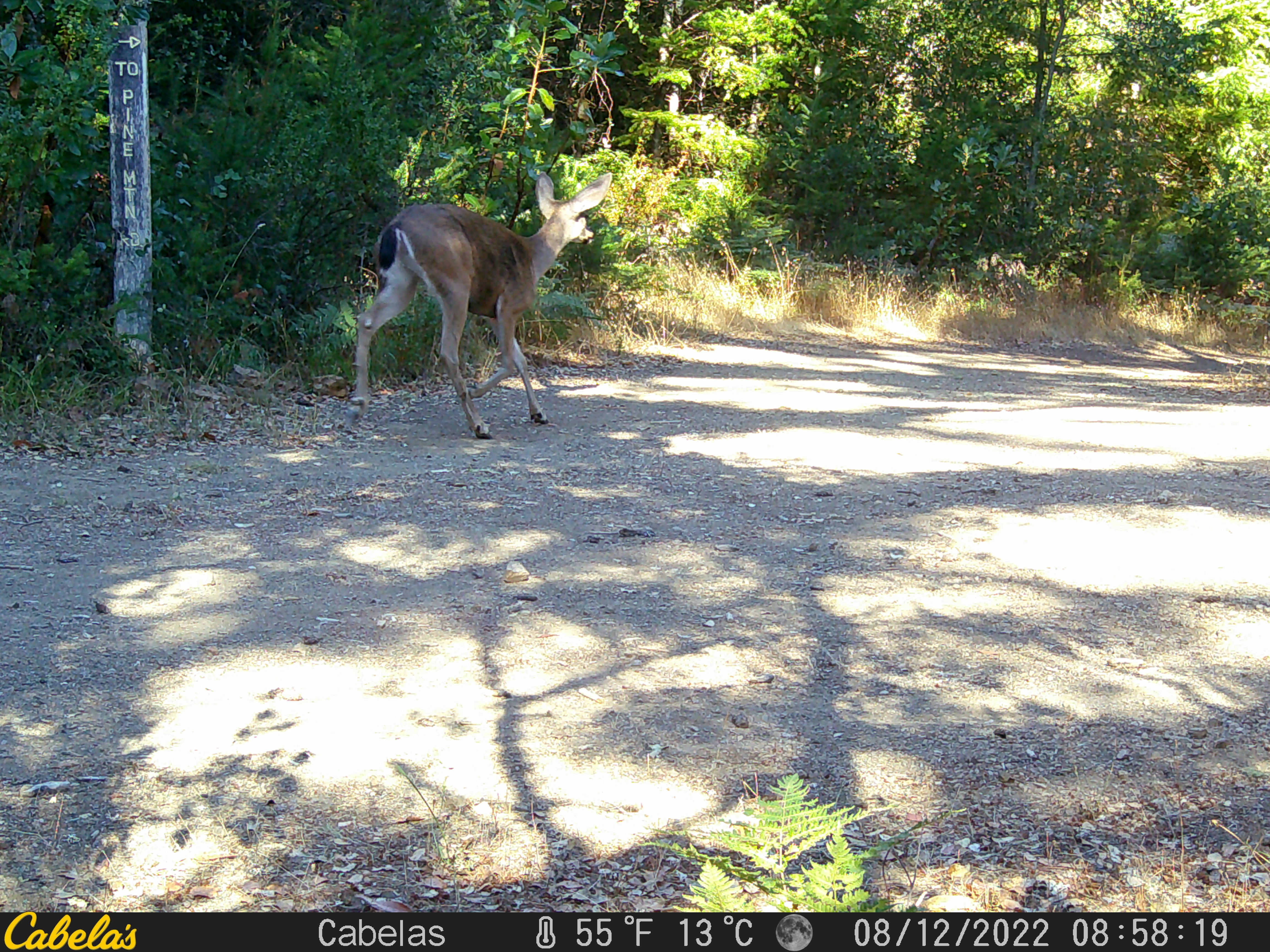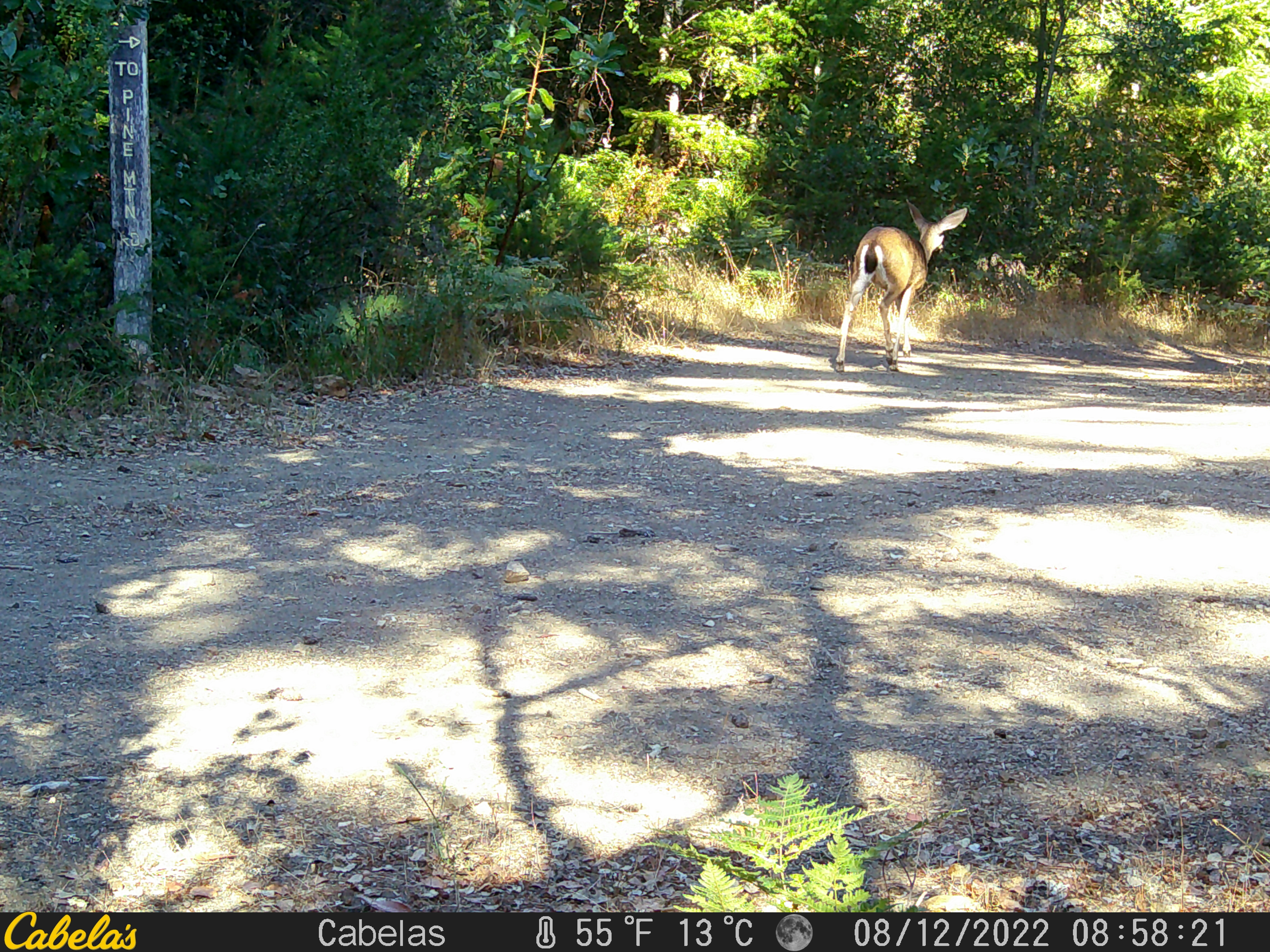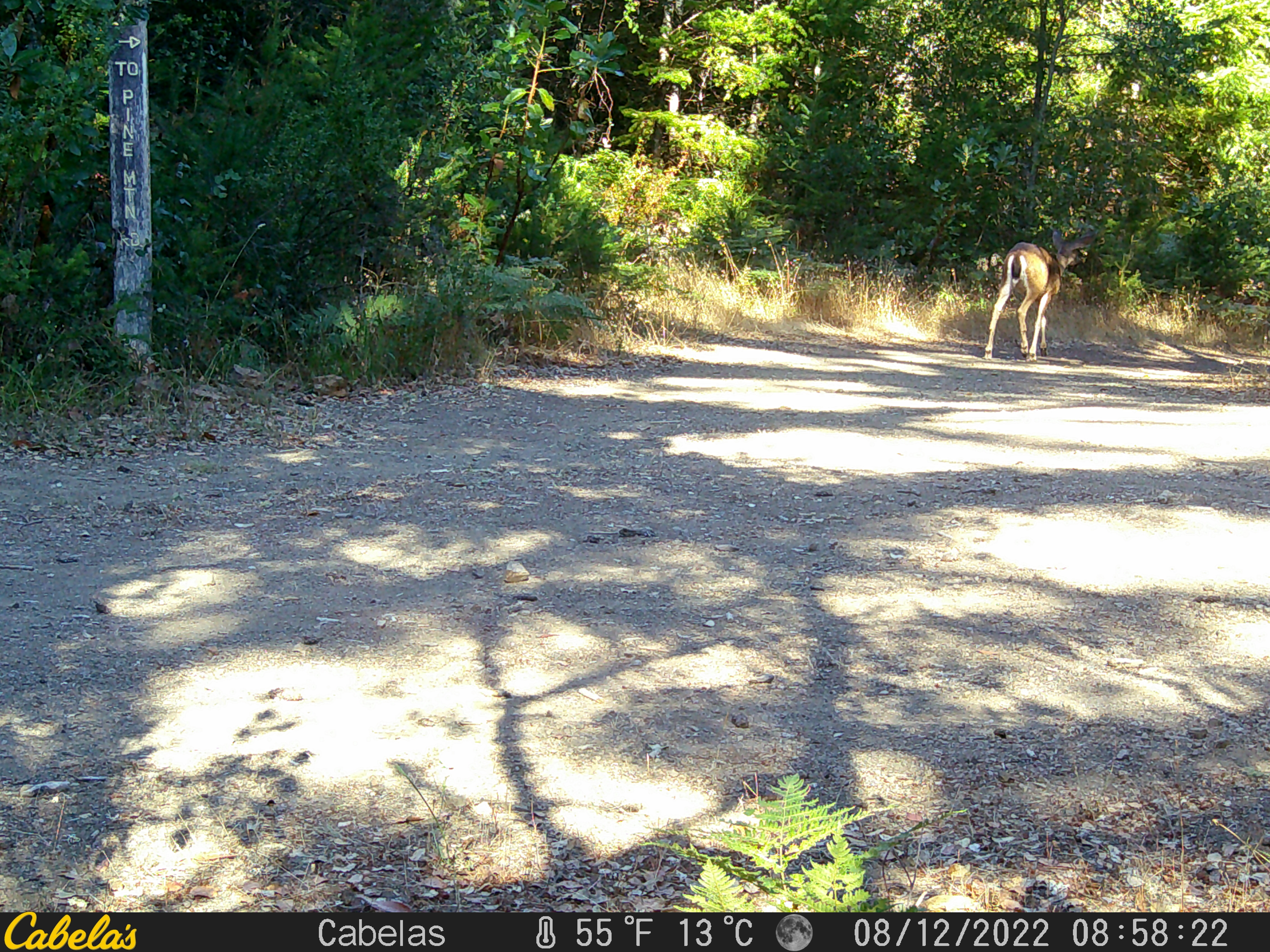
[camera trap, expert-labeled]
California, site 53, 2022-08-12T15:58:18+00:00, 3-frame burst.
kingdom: Animalia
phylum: Chordata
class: Mammalia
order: Artiodactyla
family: Cervidae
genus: Odocoileus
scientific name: Odocoileus hemionus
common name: mule deer